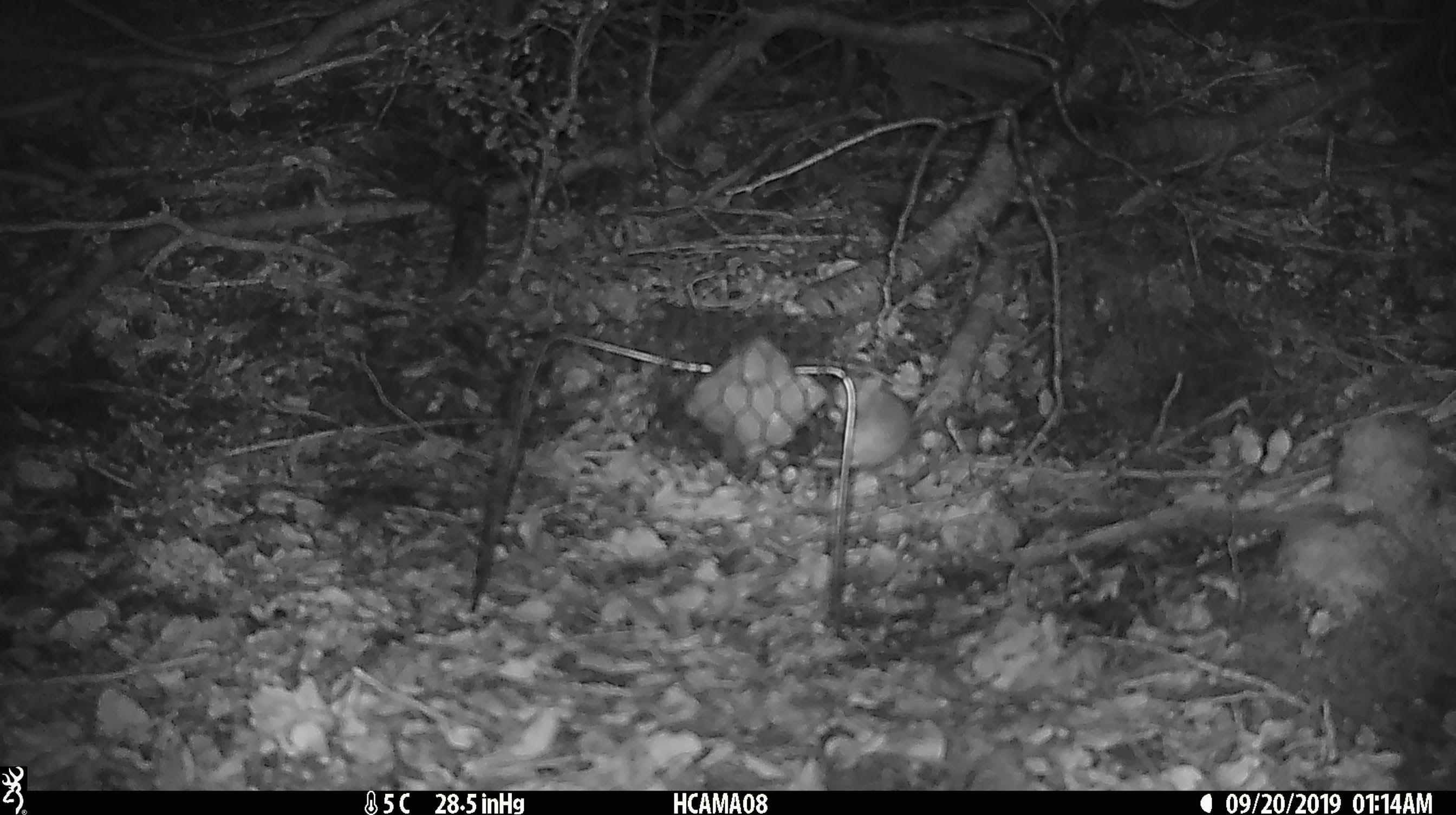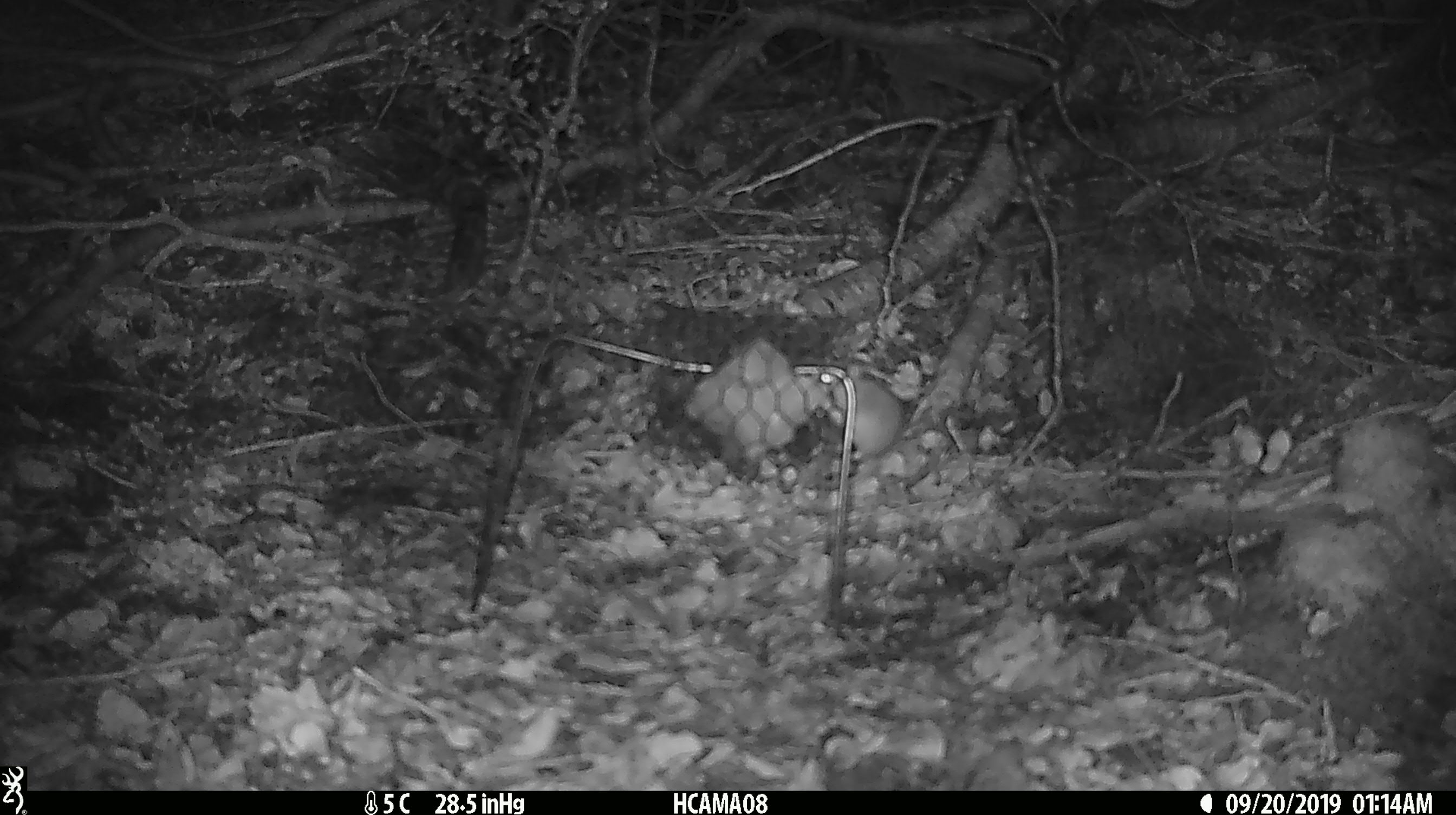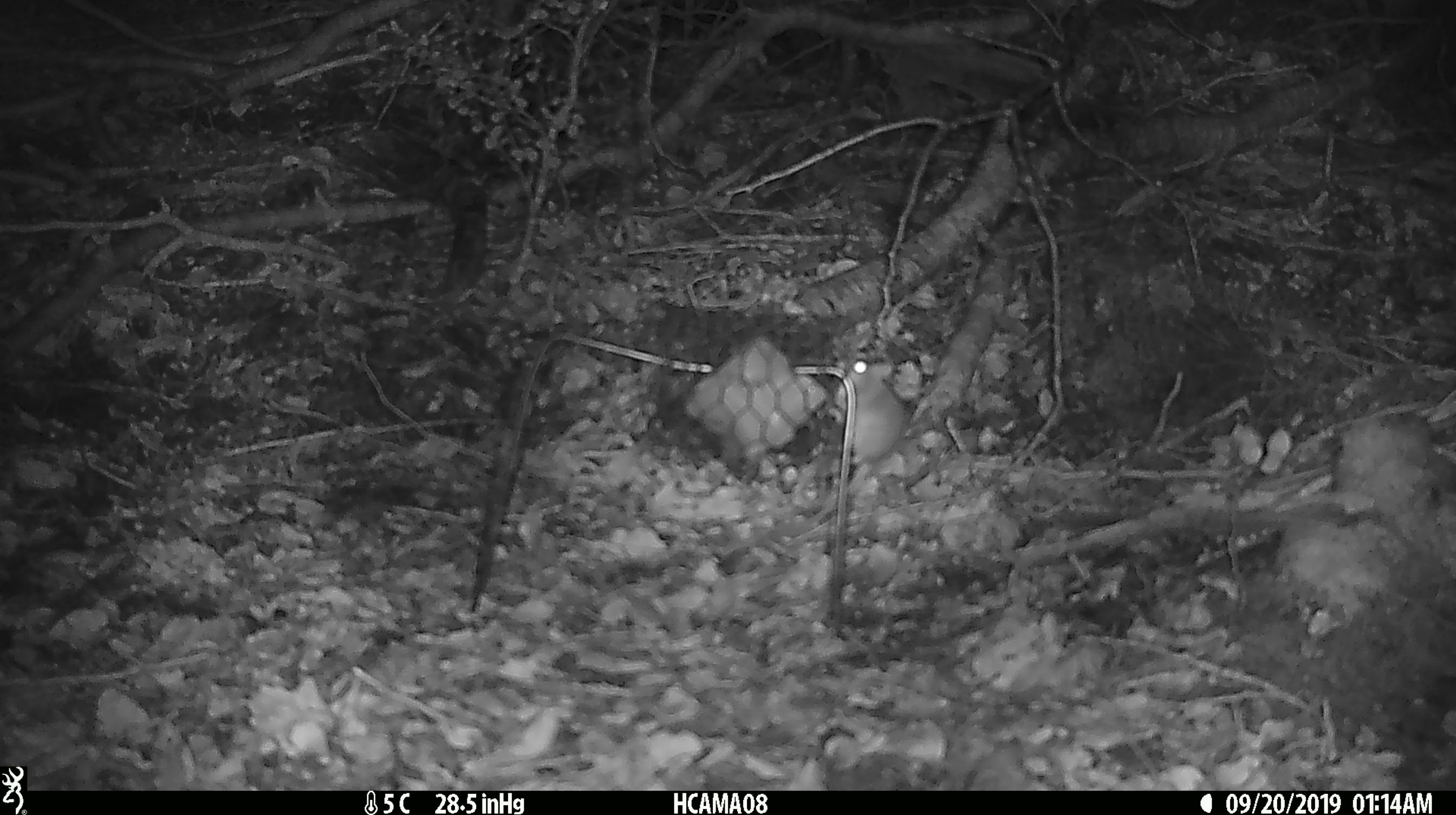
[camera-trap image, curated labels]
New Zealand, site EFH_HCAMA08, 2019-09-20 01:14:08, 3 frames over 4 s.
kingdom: Animalia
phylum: Chordata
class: Mammalia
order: Rodentia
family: Muridae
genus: Mus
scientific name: Mus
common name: mouse